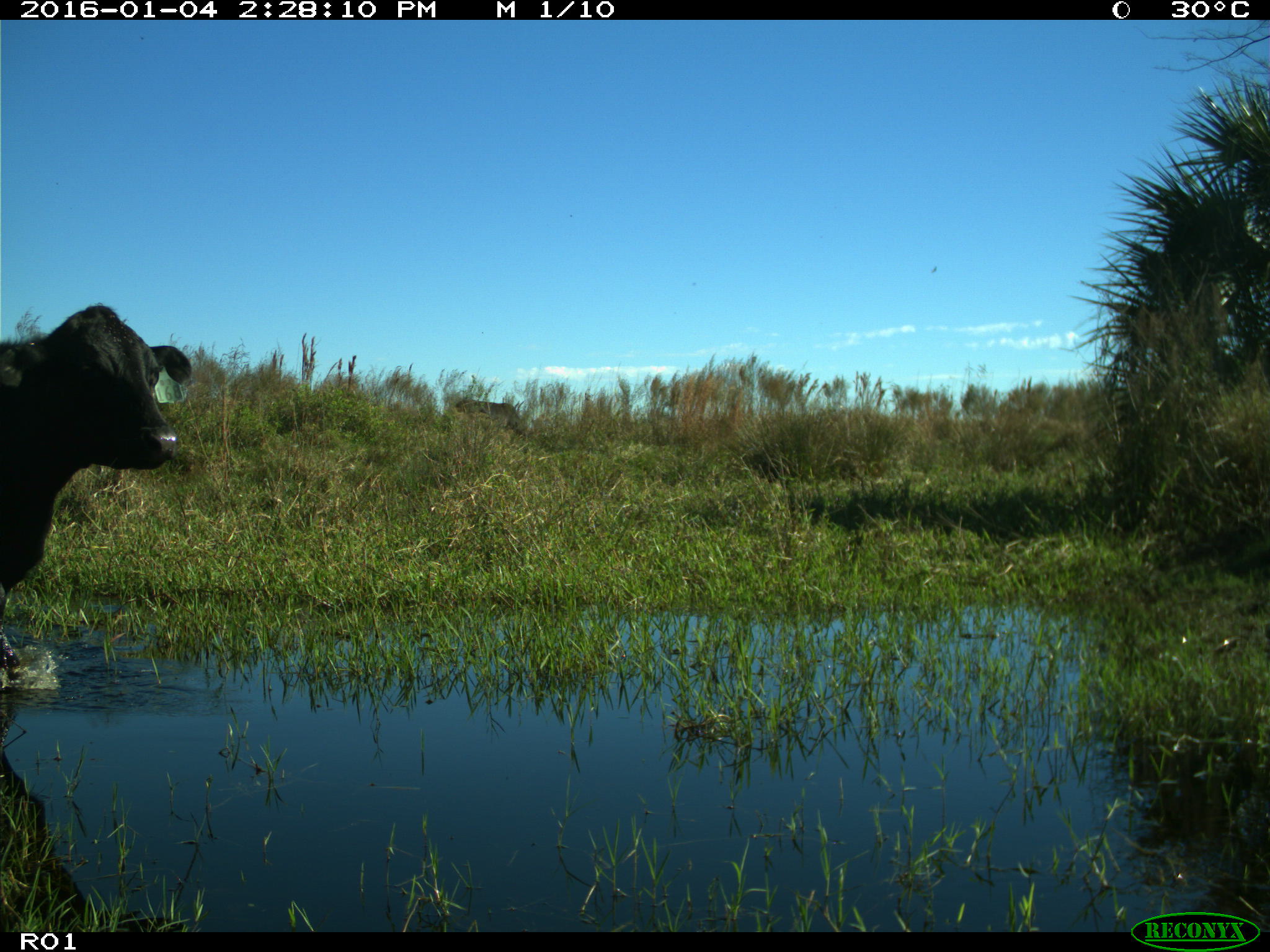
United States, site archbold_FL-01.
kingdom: Animalia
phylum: Chordata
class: Mammalia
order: Artiodactyla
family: Bovidae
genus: Bos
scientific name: Bos taurus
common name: domestic cow